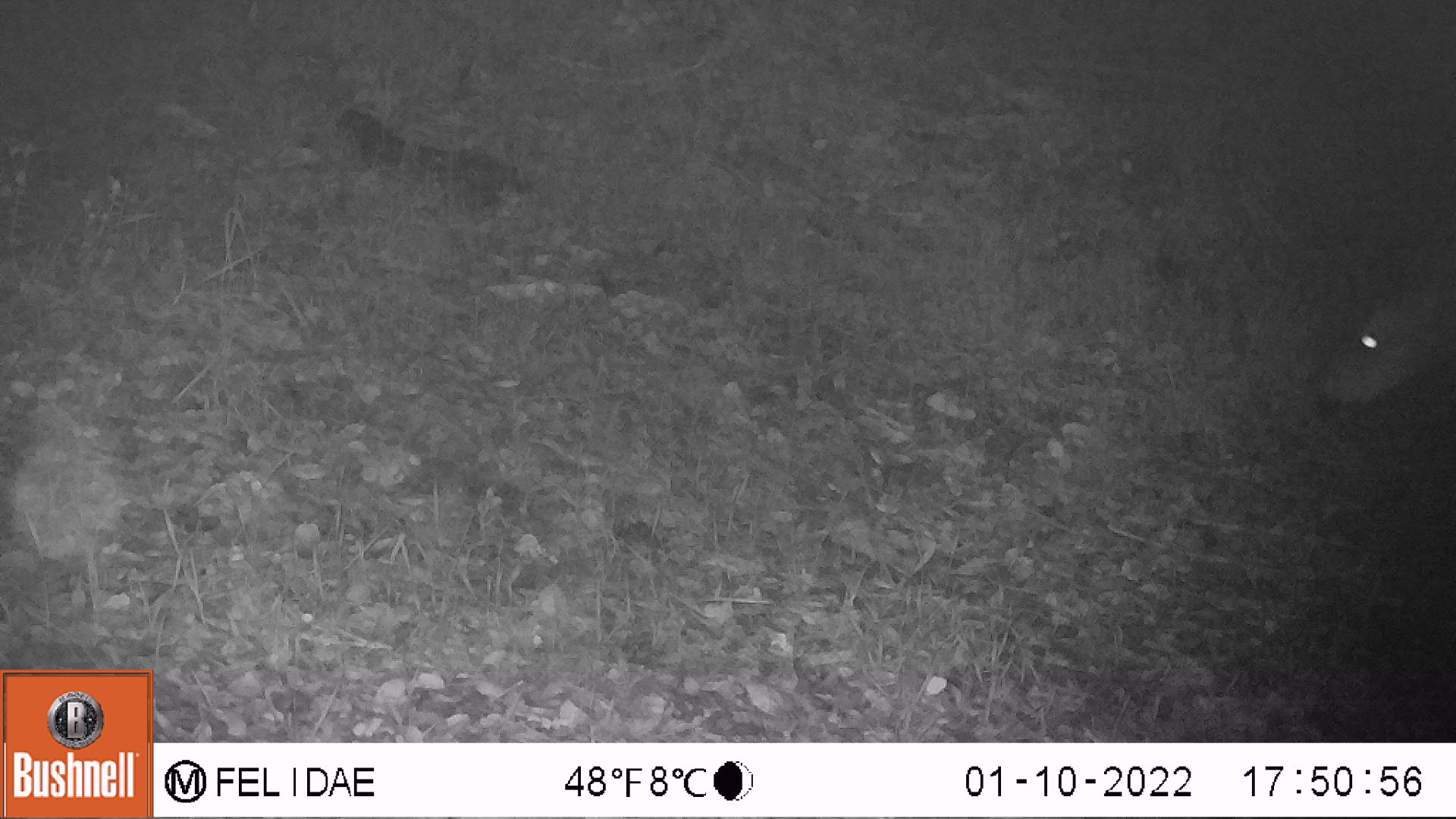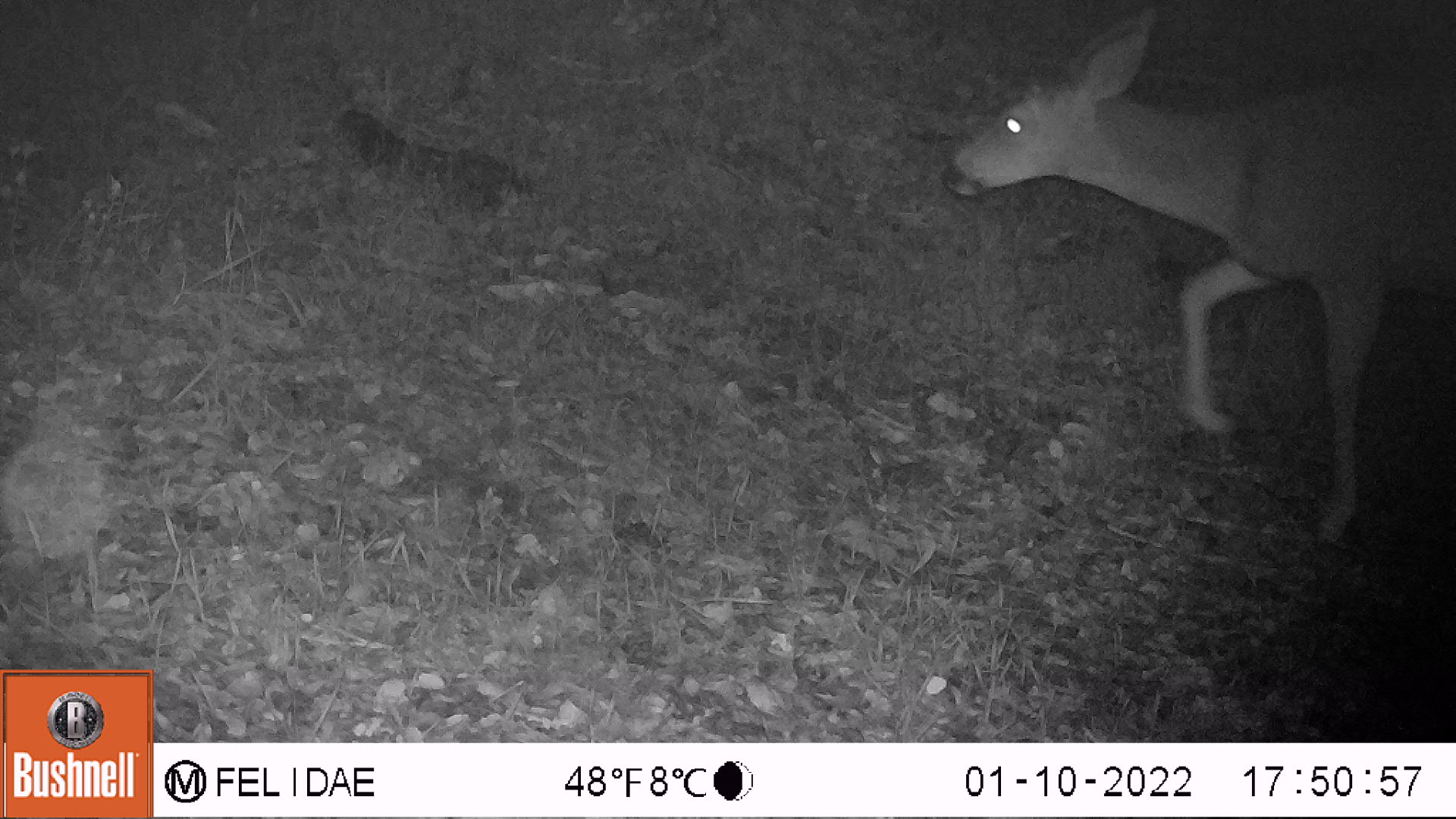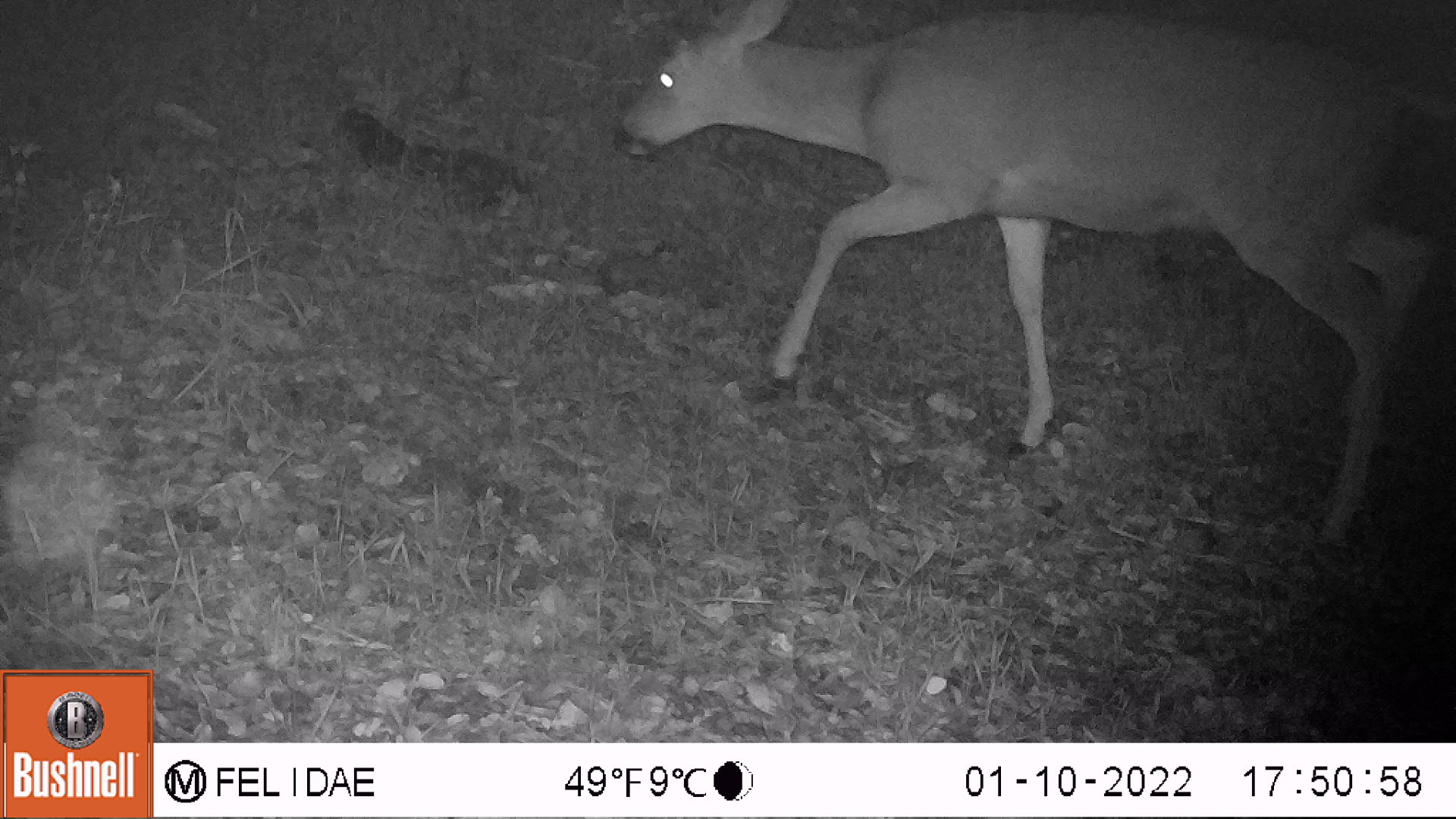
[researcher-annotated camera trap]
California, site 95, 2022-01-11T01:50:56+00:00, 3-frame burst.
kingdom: Animalia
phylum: Chordata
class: Mammalia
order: Artiodactyla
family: Cervidae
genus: Odocoileus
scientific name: Odocoileus hemionus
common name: mule deer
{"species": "mule deer (Odocoileus hemionus)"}